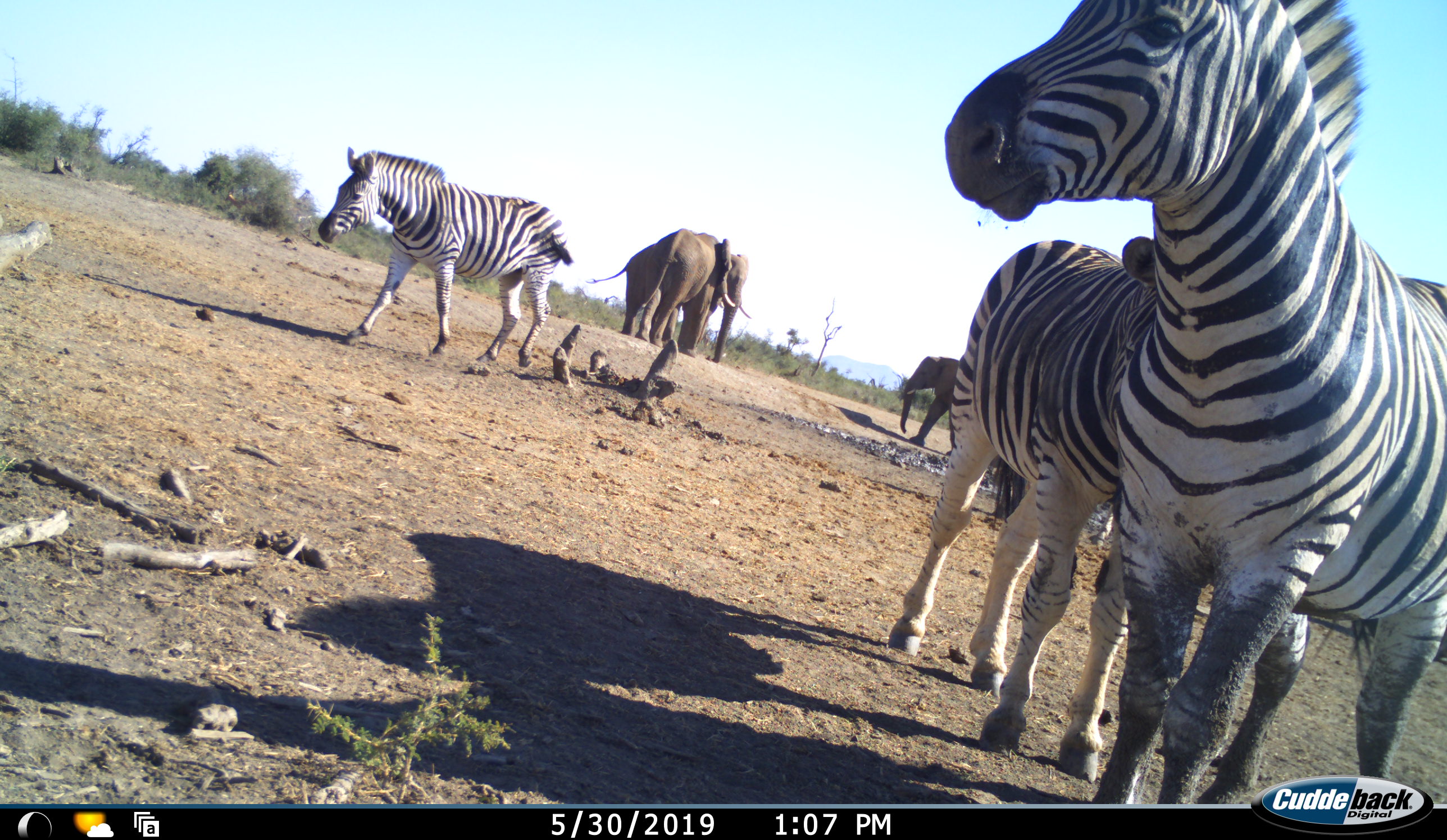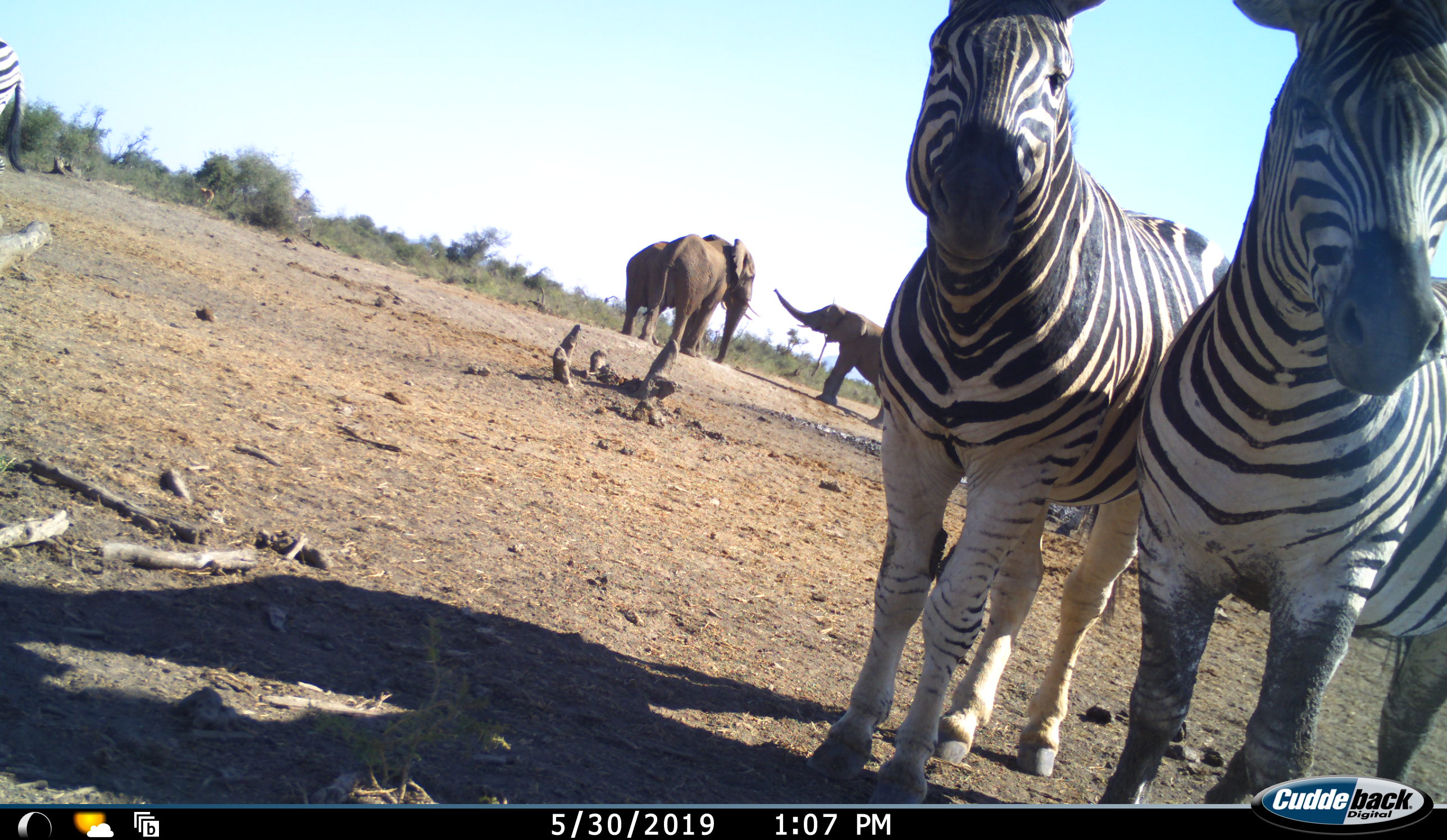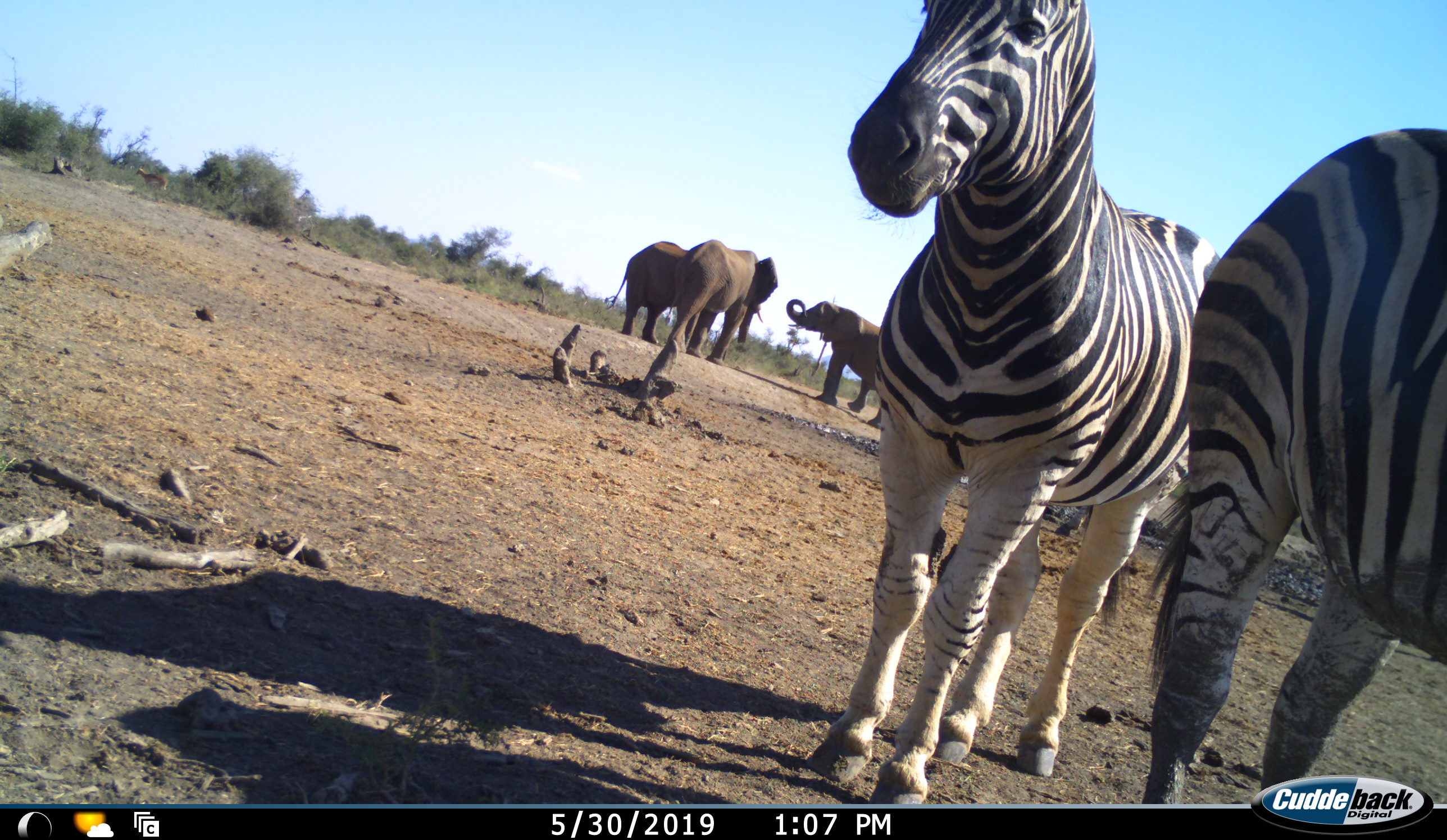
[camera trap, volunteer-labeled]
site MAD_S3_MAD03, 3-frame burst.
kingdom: Animalia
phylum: Chordata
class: Mammalia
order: Proboscidea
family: Elephantidae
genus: Loxodonta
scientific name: Loxodonta africana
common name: african bush elephant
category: elephant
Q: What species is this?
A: Elephant (african bush elephant) (Loxodonta africana).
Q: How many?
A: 3.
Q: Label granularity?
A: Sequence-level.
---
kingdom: Animalia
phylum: Chordata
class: Mammalia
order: Perissodactyla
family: Equidae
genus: Equus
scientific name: Equus quagga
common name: plains zebra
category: zebraplains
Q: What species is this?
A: Zebraplains (plains zebra) (Equus quagga).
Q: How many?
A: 3.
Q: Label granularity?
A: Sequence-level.